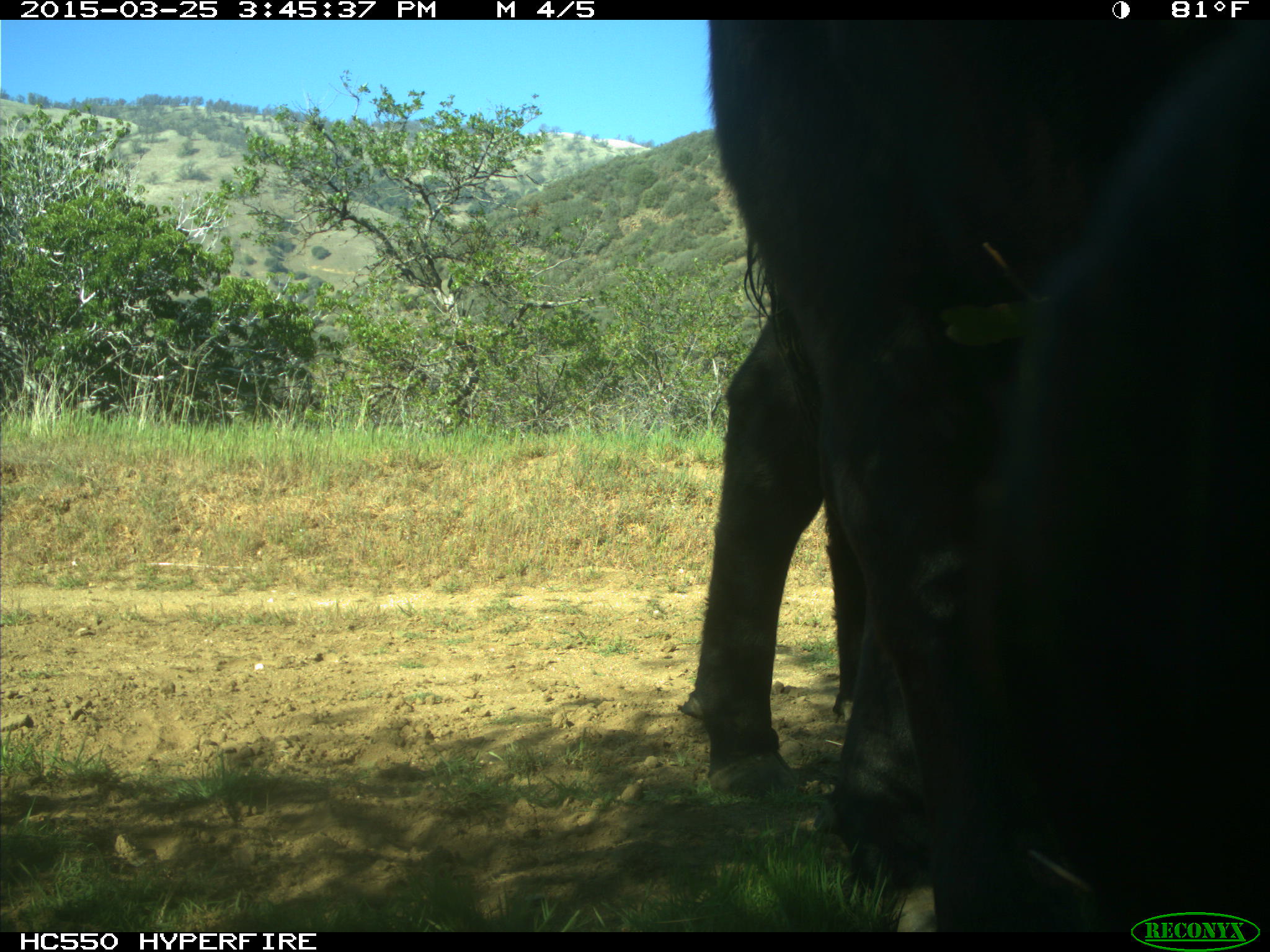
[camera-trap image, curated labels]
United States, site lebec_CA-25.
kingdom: Animalia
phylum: Chordata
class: Mammalia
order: Artiodactyla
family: Bovidae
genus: Bos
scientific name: Bos taurus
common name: domestic cow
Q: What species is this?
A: Bos taurus (domestic cow).